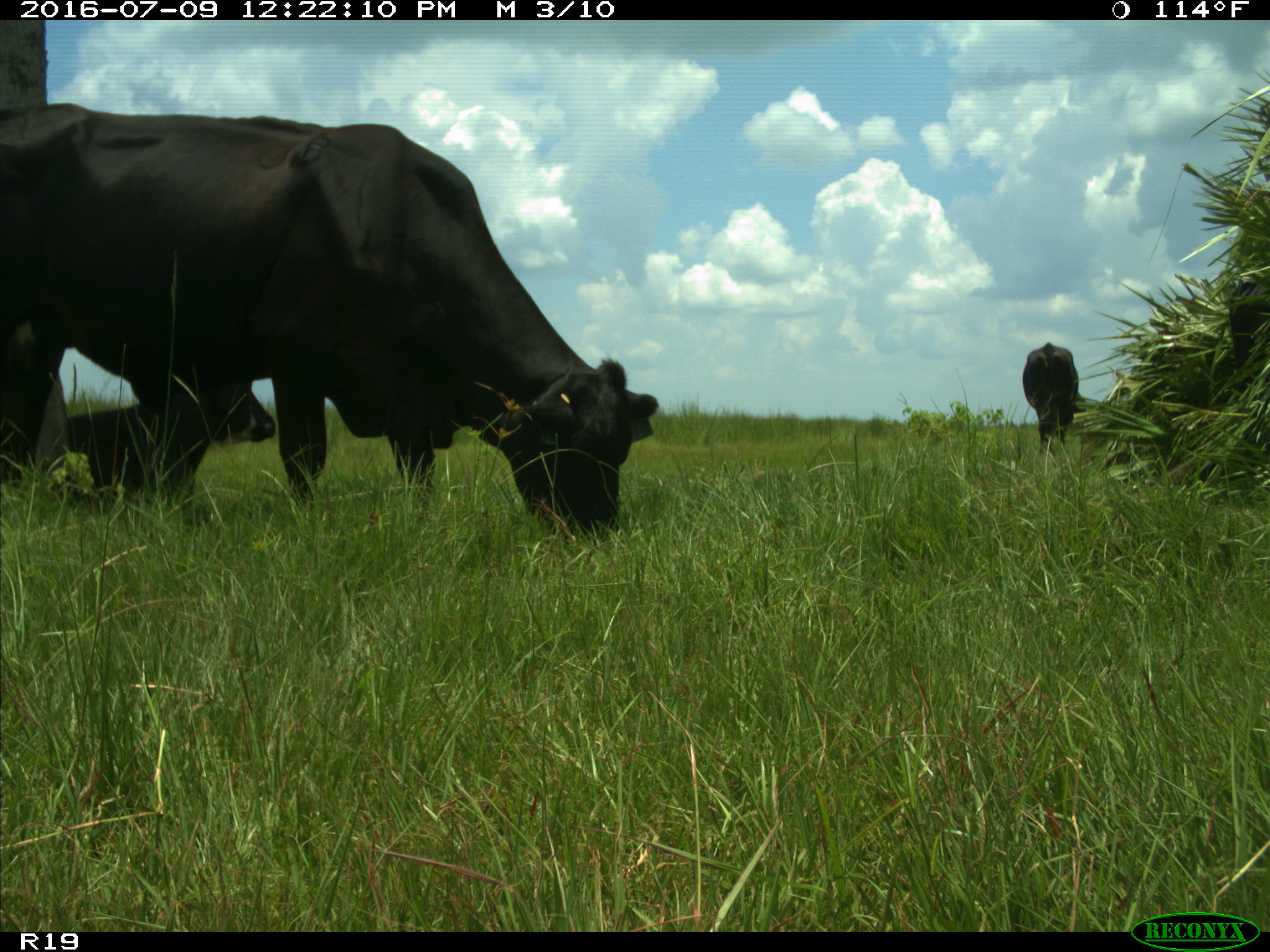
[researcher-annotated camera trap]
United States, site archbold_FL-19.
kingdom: Animalia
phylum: Chordata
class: Mammalia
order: Artiodactyla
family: Bovidae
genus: Bos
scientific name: Bos taurus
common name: domestic cow